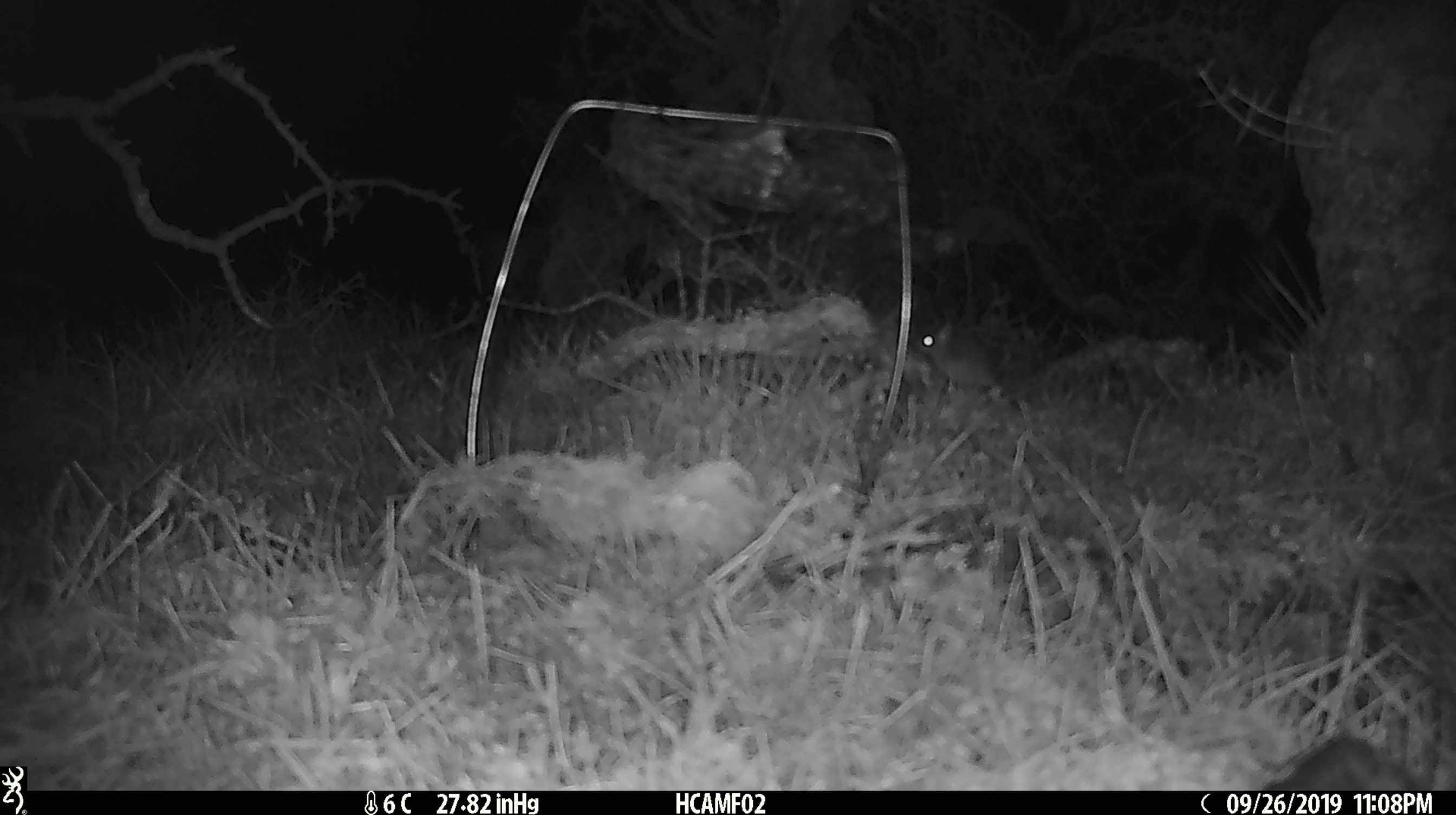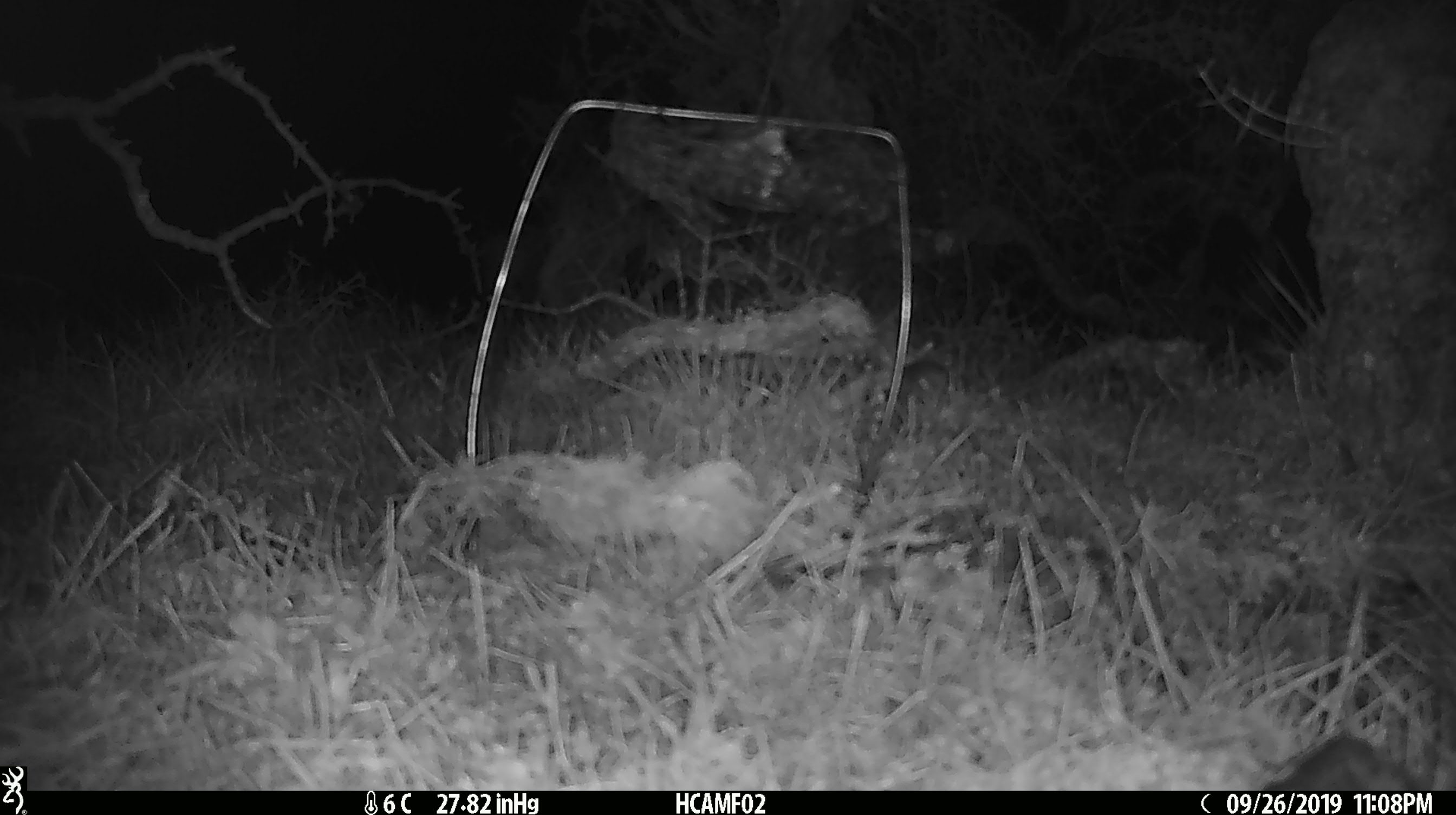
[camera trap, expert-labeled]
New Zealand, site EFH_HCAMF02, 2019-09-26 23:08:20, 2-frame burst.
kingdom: Animalia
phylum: Chordata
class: Mammalia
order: Rodentia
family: Muridae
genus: Mus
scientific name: Mus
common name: mouse